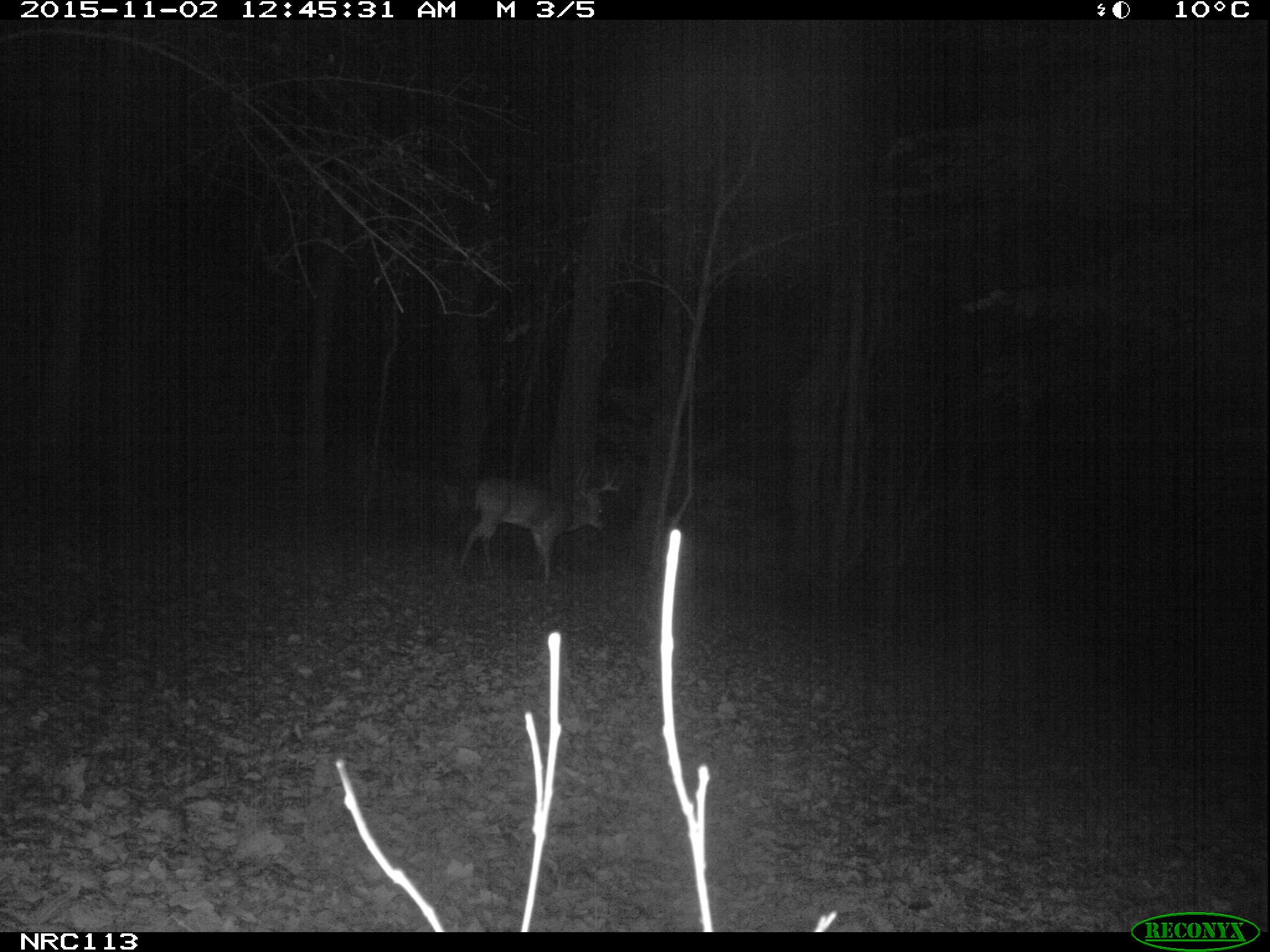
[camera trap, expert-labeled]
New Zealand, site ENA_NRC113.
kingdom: Animalia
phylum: Chordata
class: Mammalia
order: Artiodactyla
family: Cervidae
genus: Odocoileus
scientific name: Odocoileus virginianus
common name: white-tailed deer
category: white tailed deer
White tailed deer (white-tailed deer) (Odocoileus virginianus).